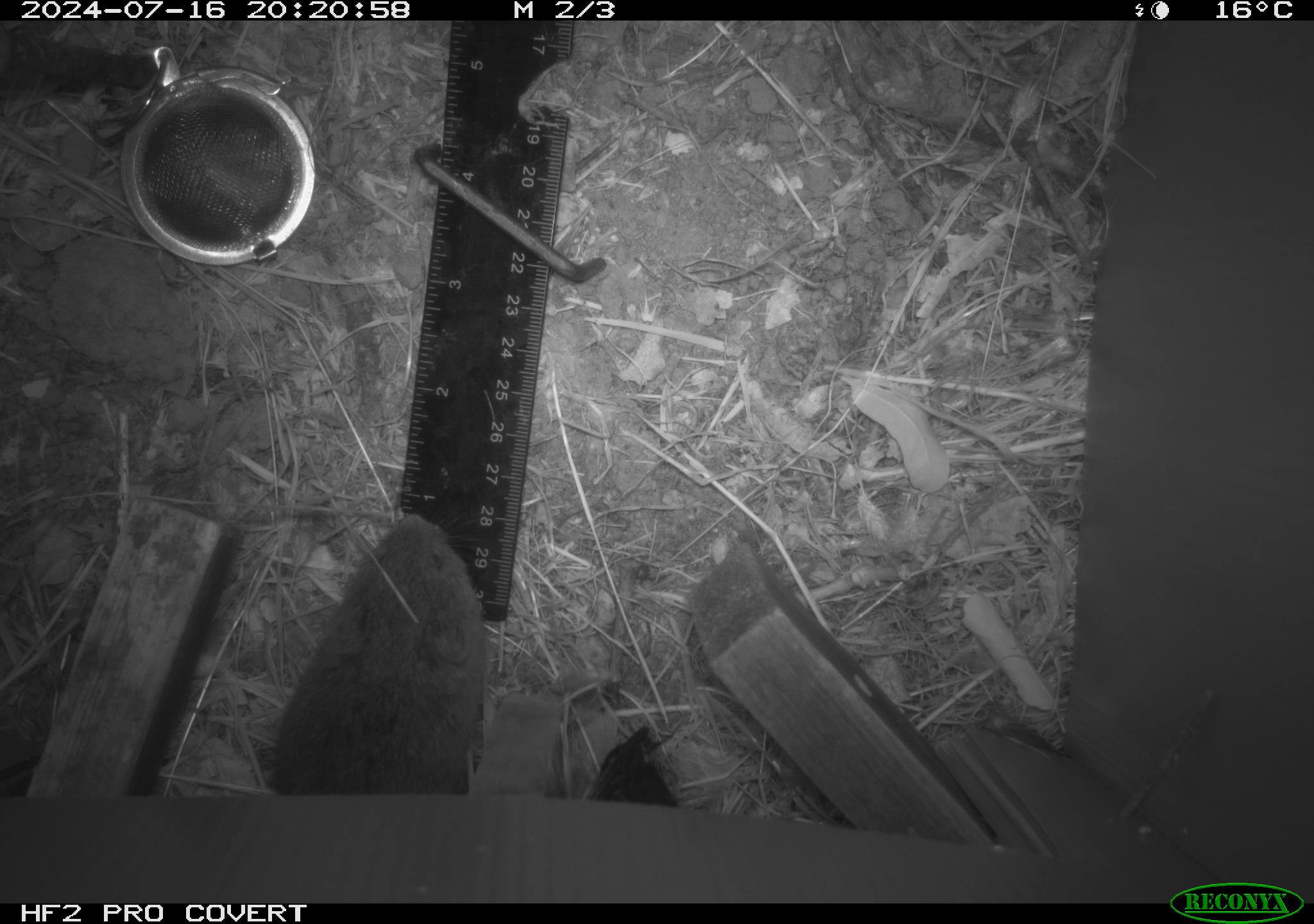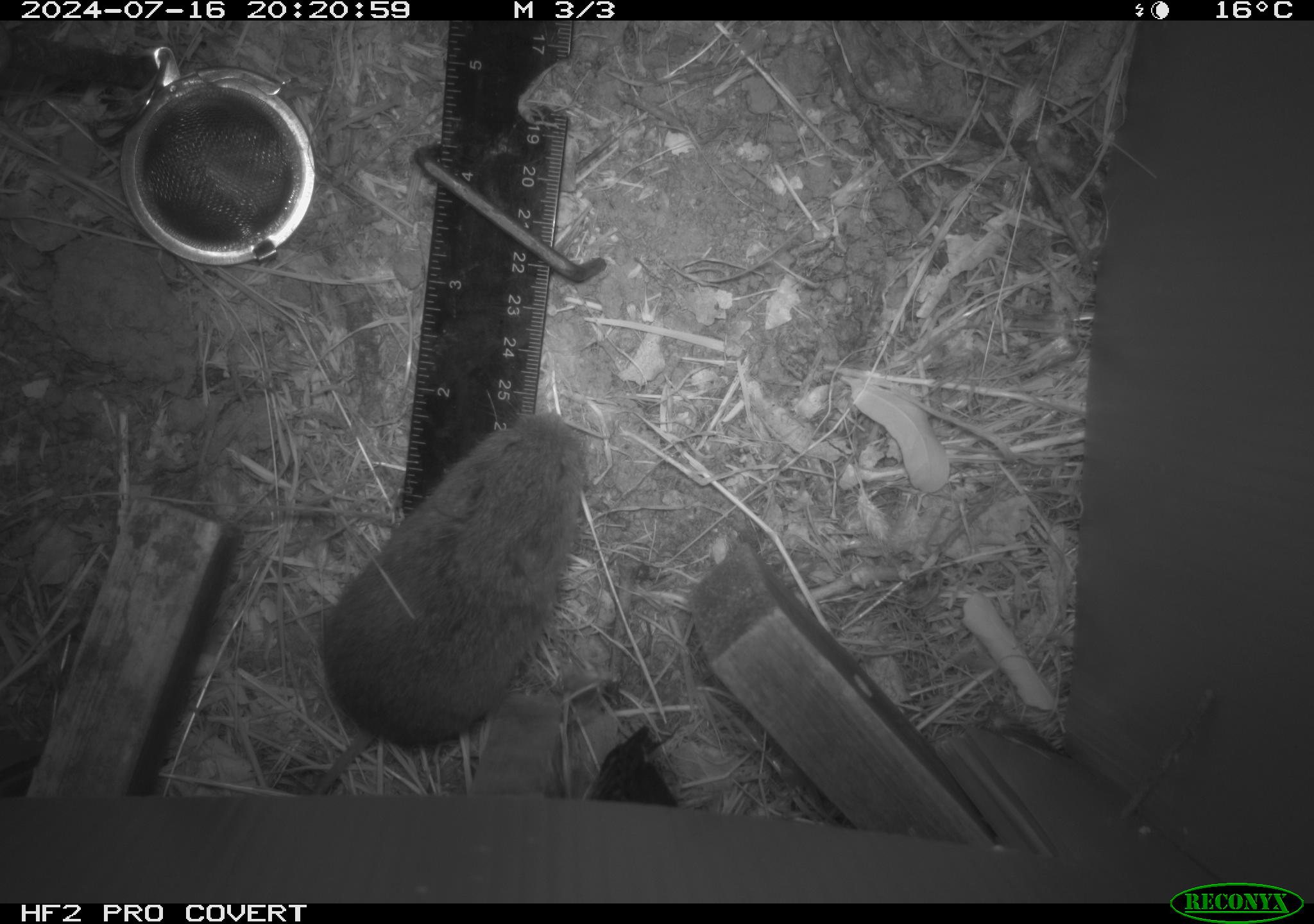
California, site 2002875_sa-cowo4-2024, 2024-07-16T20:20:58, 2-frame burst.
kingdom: Animalia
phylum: Chordata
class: Mammalia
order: Rodentia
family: Cricetidae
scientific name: Arvicolinae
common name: voles, lemmings, and muskrats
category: arvicolinae subfamily